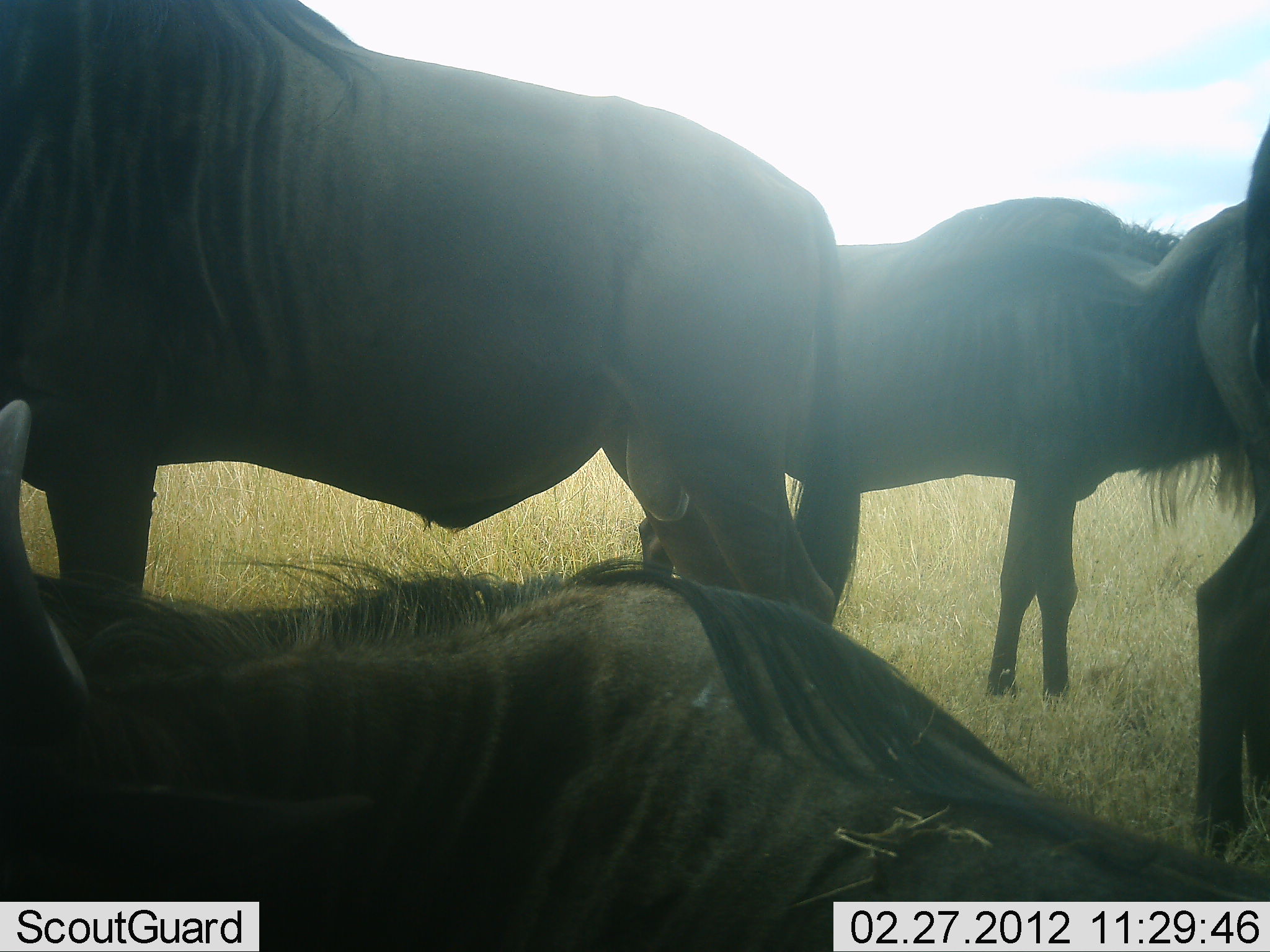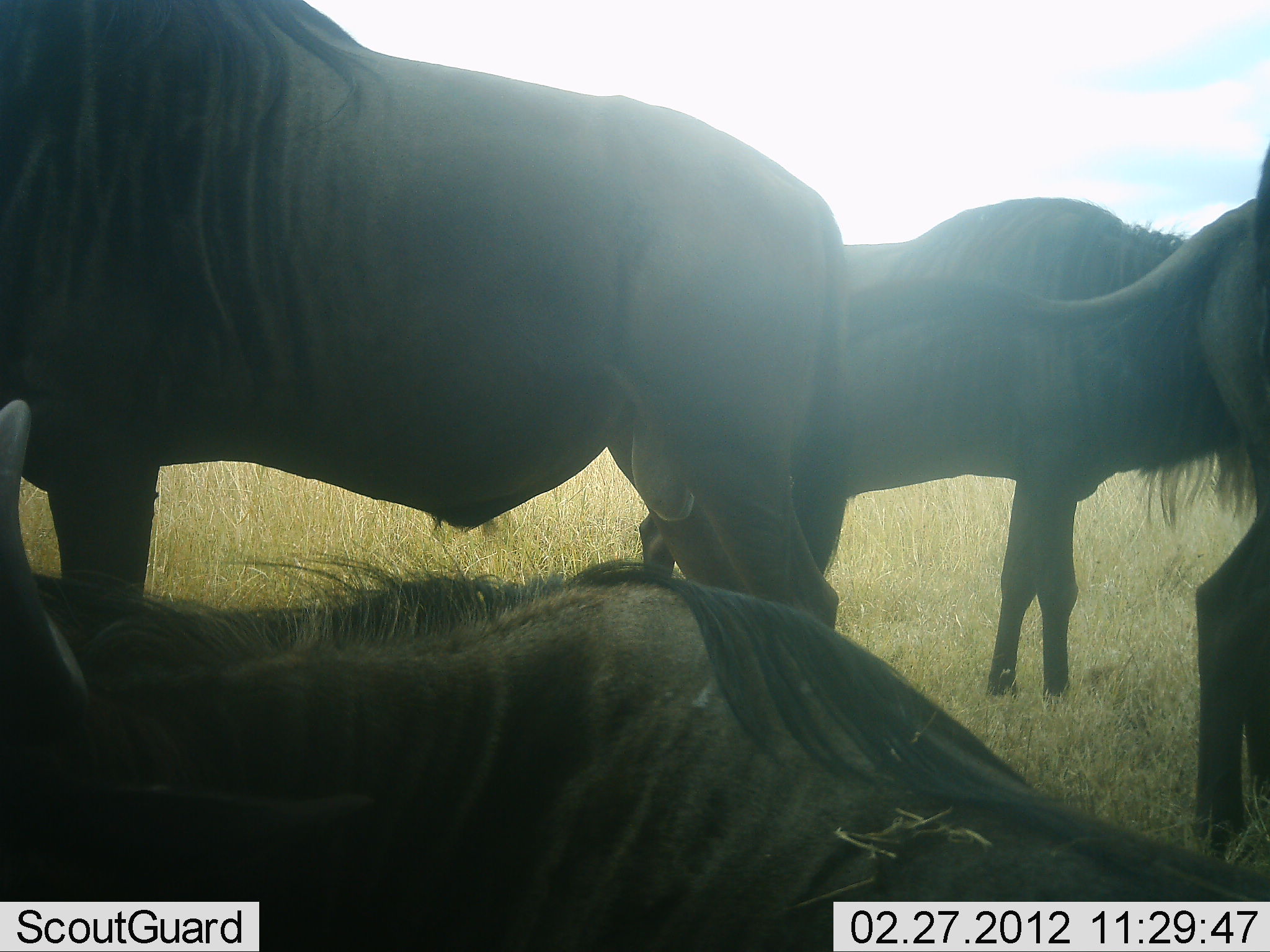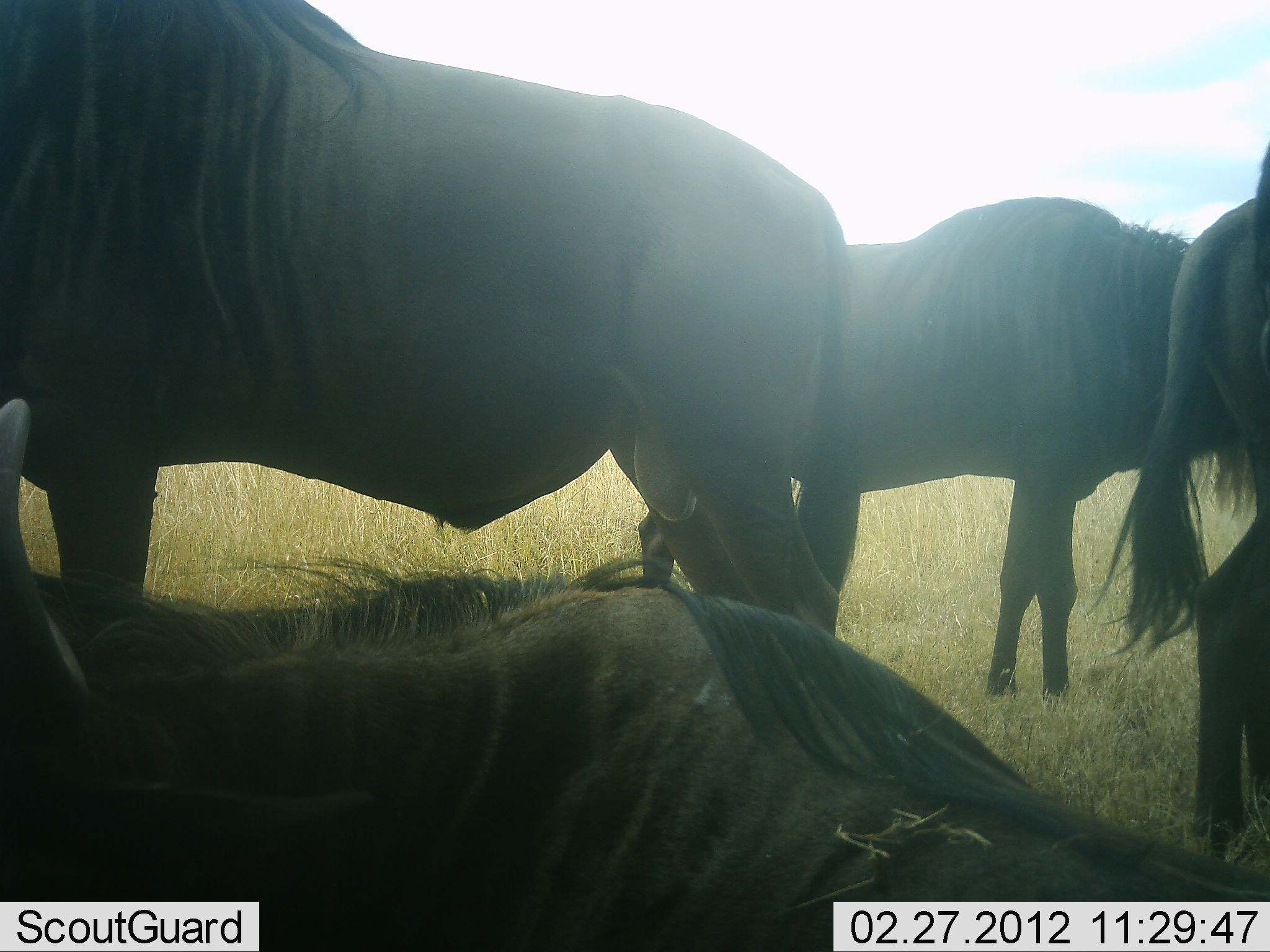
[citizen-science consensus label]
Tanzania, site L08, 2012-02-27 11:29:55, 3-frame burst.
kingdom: Animalia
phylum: Chordata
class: Mammalia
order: Artiodactyla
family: Bovidae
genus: Connochaetes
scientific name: Connochaetes taurinus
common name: blue wildebeest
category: wildebeest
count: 4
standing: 75%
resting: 81%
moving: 12%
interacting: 0%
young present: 0%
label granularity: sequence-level